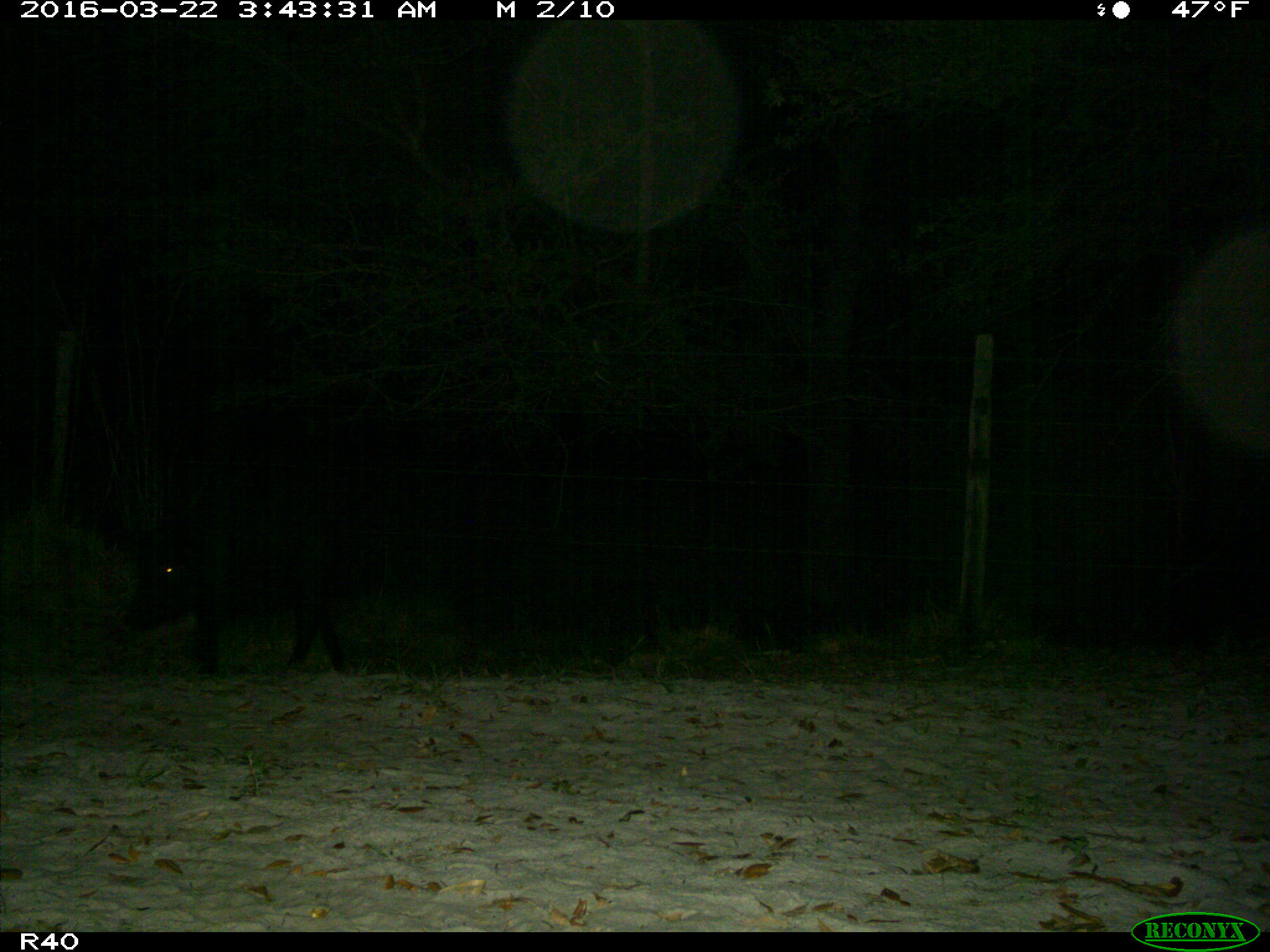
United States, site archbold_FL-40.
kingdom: Animalia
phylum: Chordata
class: Mammalia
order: Artiodactyla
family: Suidae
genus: Sus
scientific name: Sus scrofa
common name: wild boar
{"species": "Sus scrofa (wild boar)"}